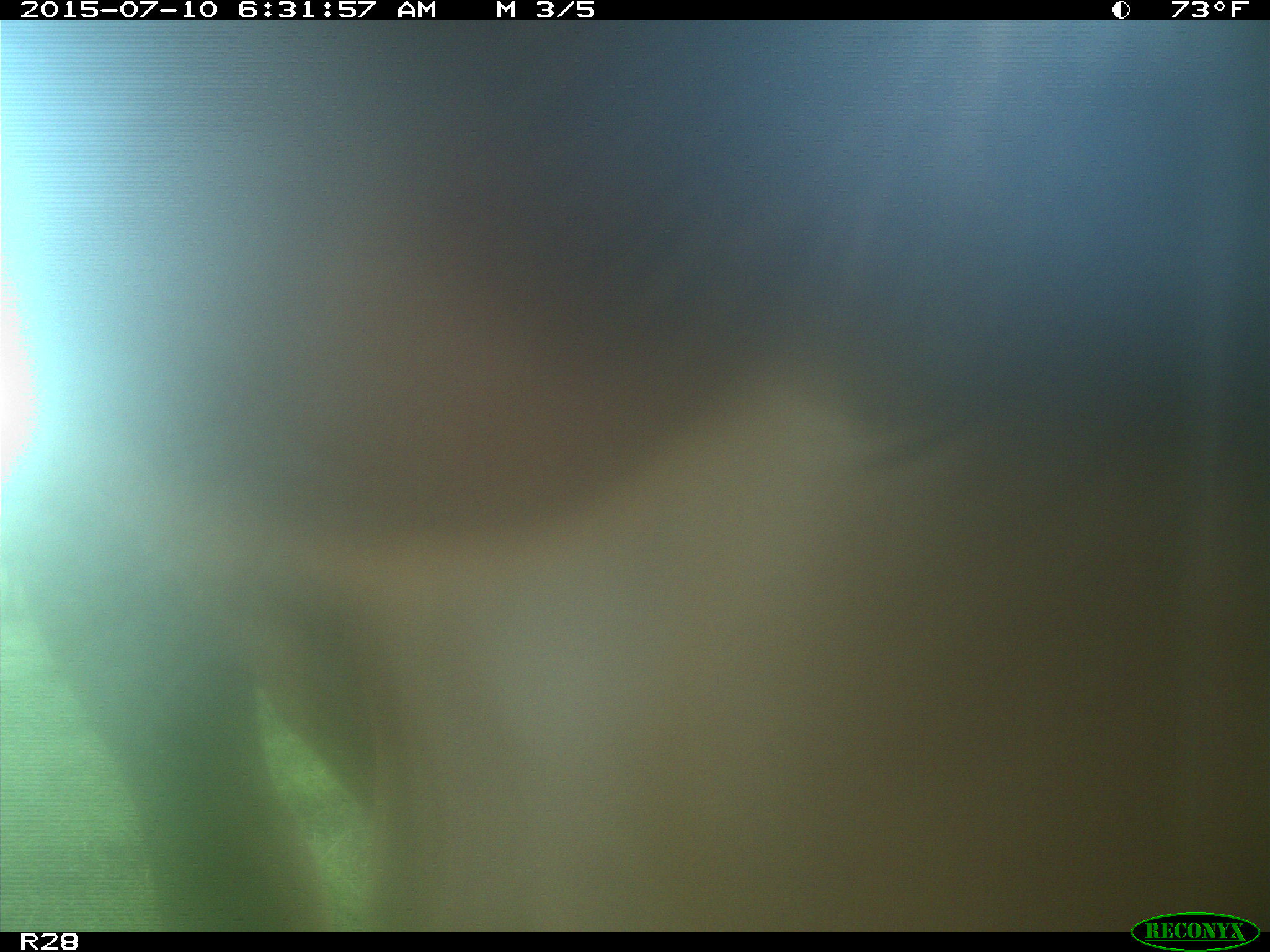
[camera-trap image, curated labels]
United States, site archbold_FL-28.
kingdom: Animalia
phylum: Chordata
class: Mammalia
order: Artiodactyla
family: Bovidae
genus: Bos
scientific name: Bos taurus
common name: domestic cow